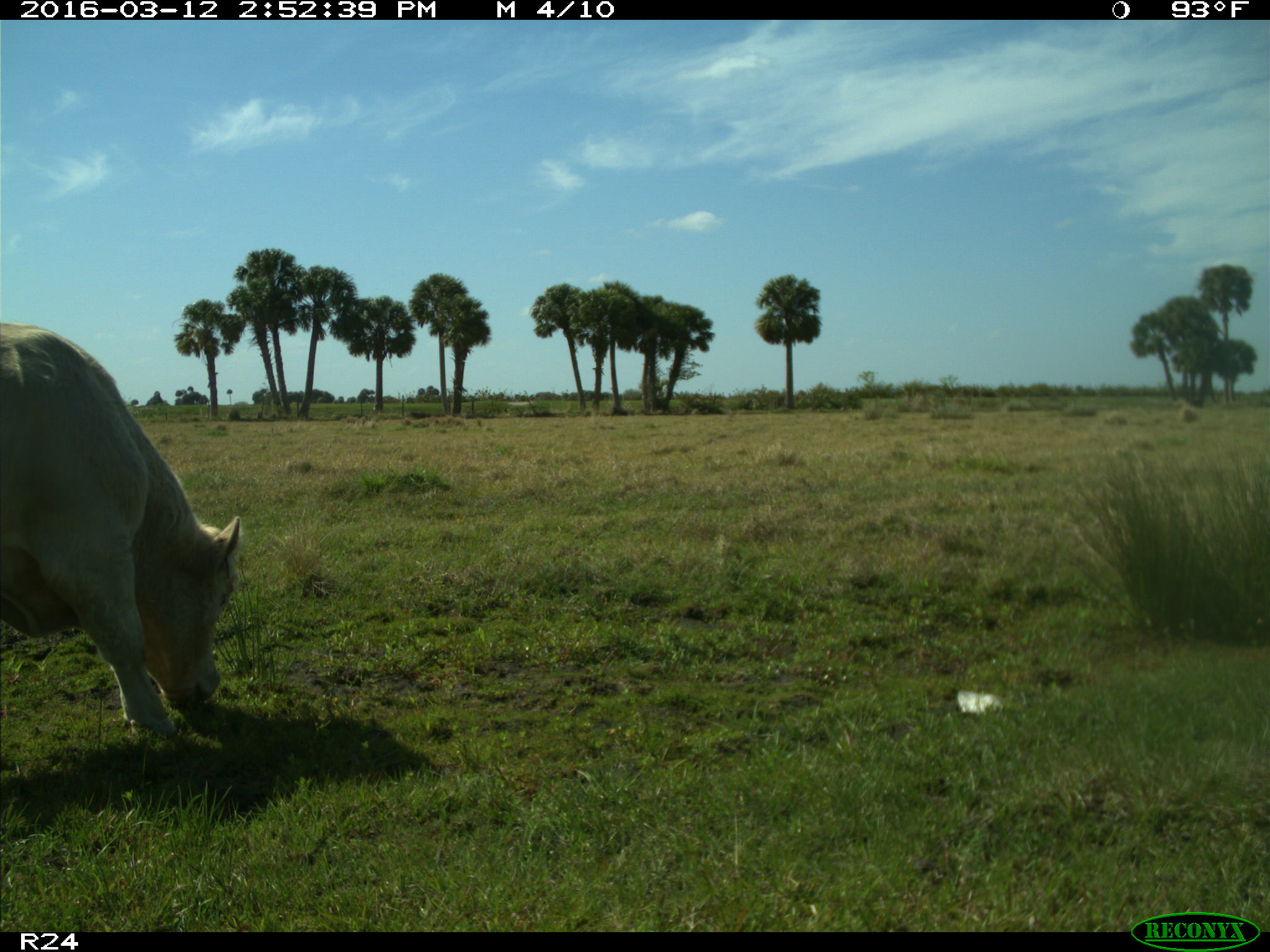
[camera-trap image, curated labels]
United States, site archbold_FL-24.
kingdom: Animalia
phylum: Chordata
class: Mammalia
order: Artiodactyla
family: Bovidae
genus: Bos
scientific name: Bos taurus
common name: domestic cow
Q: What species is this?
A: Bos taurus (domestic cow).